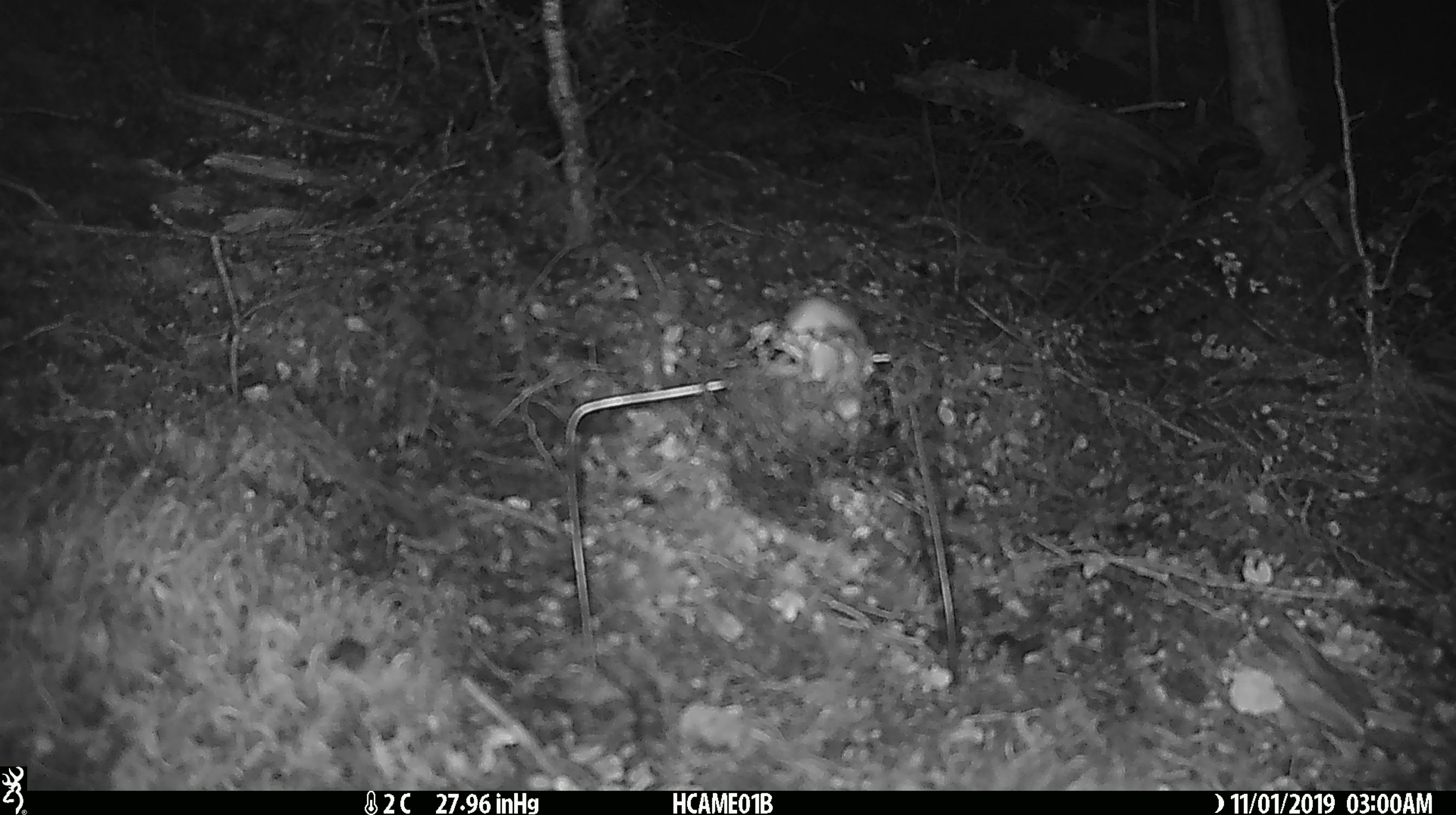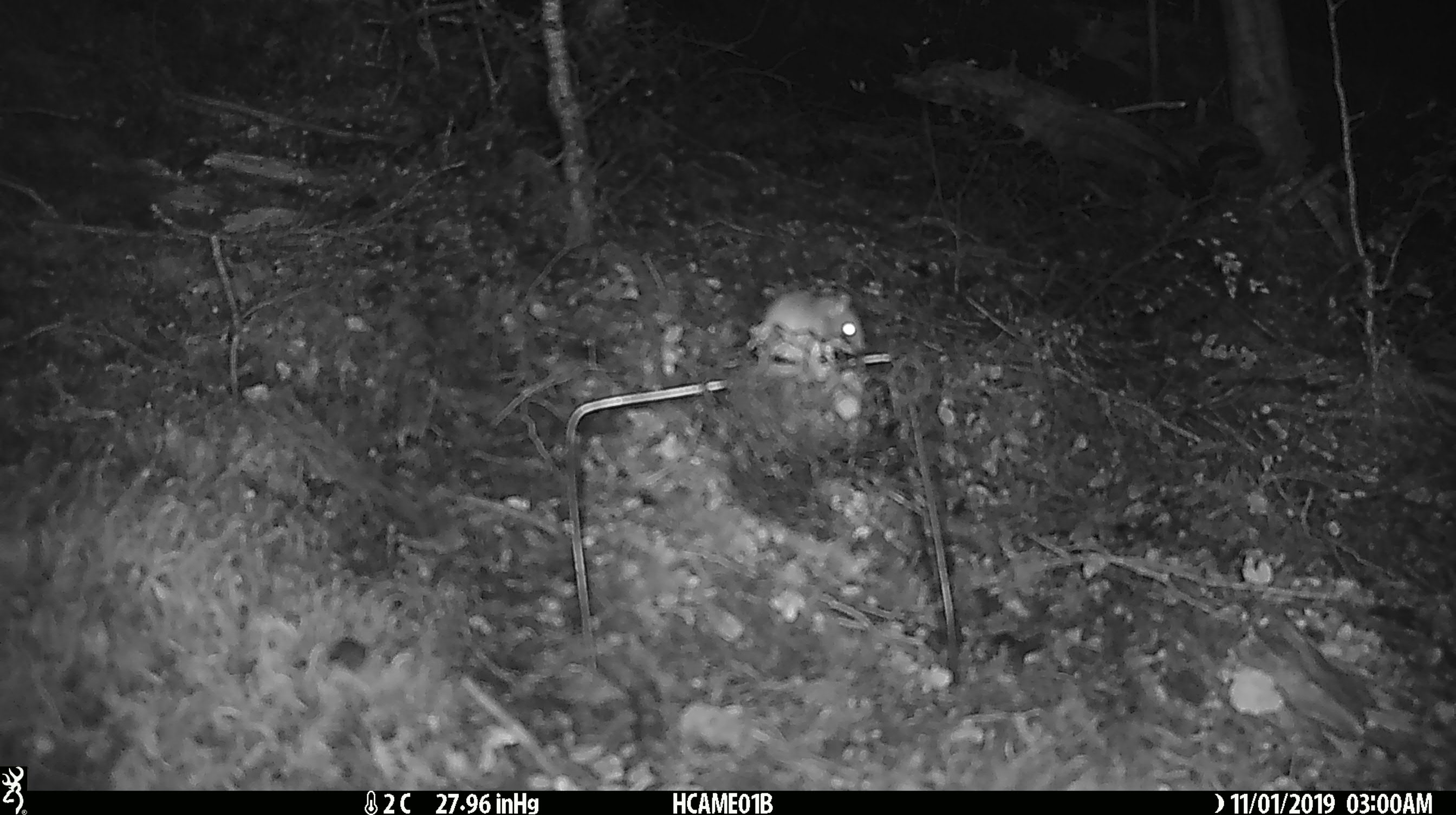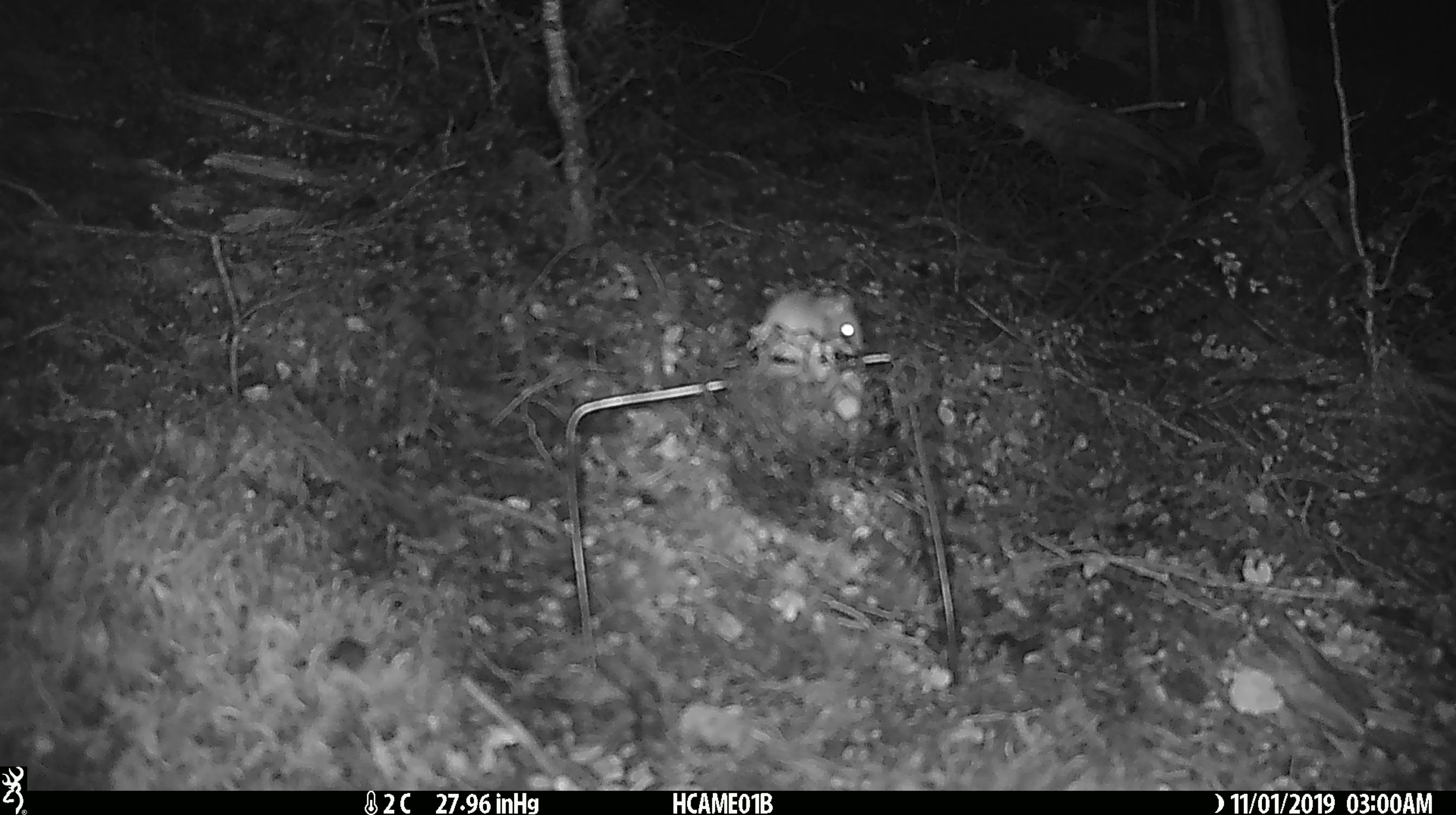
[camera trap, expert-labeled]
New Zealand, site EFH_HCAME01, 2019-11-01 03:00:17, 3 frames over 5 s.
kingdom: Animalia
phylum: Chordata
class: Mammalia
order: Rodentia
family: Muridae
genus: Mus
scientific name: Mus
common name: mouse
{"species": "mouse (Mus)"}